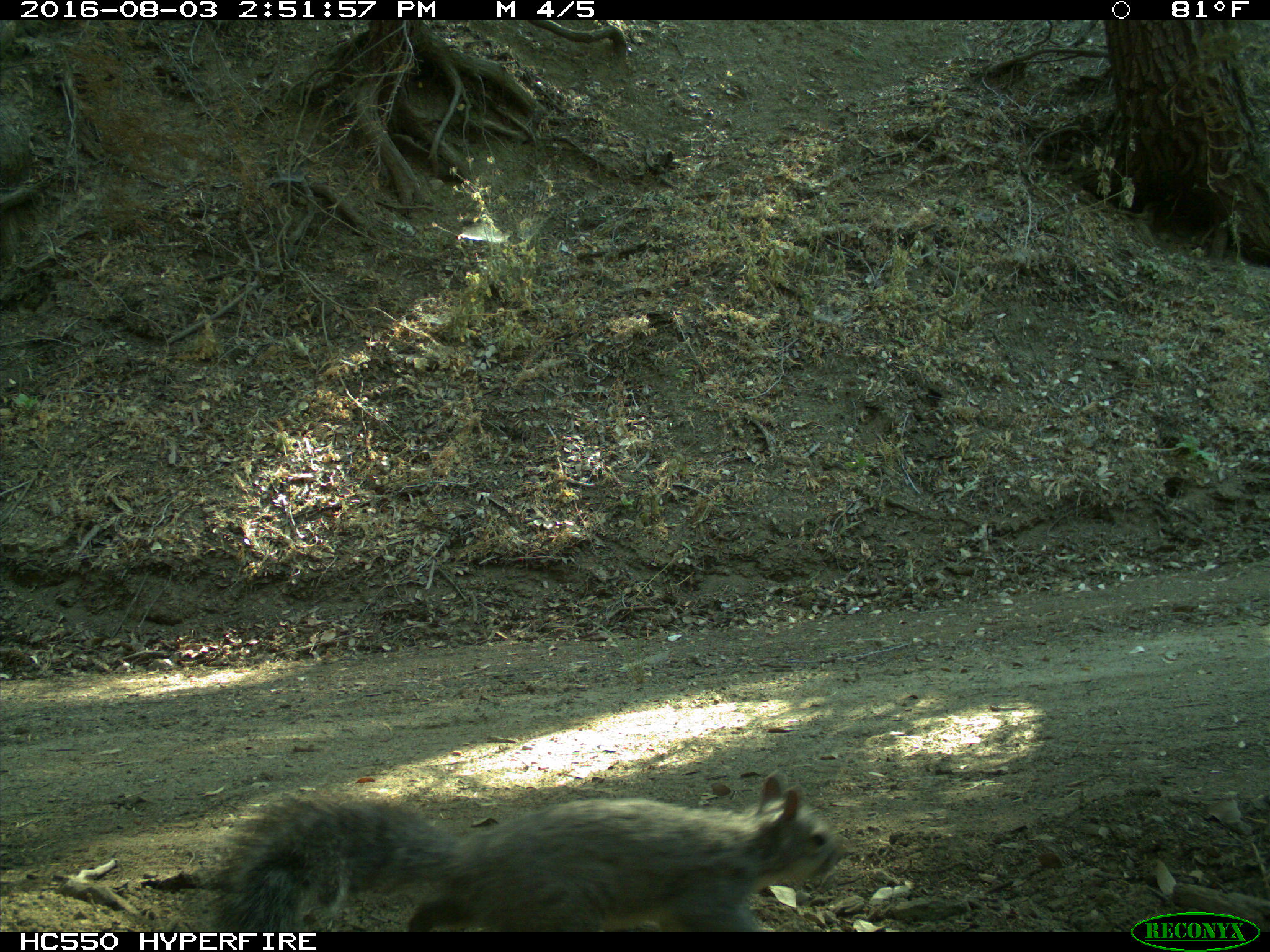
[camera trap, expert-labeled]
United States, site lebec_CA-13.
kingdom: Animalia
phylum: Chordata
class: Mammalia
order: Rodentia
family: Sciuridae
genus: Sciurus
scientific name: Sciurus carolinensis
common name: eastern gray squirrel